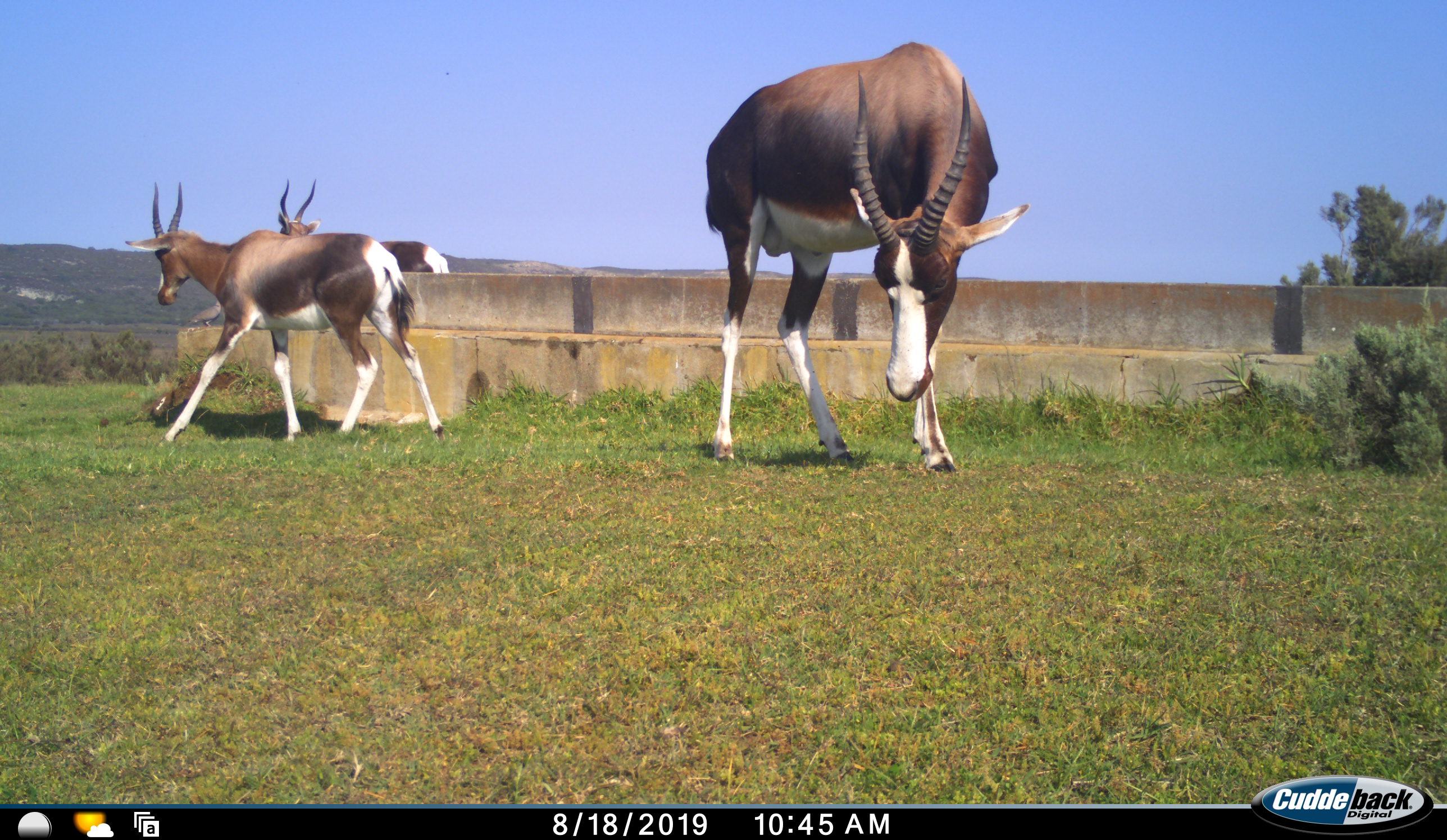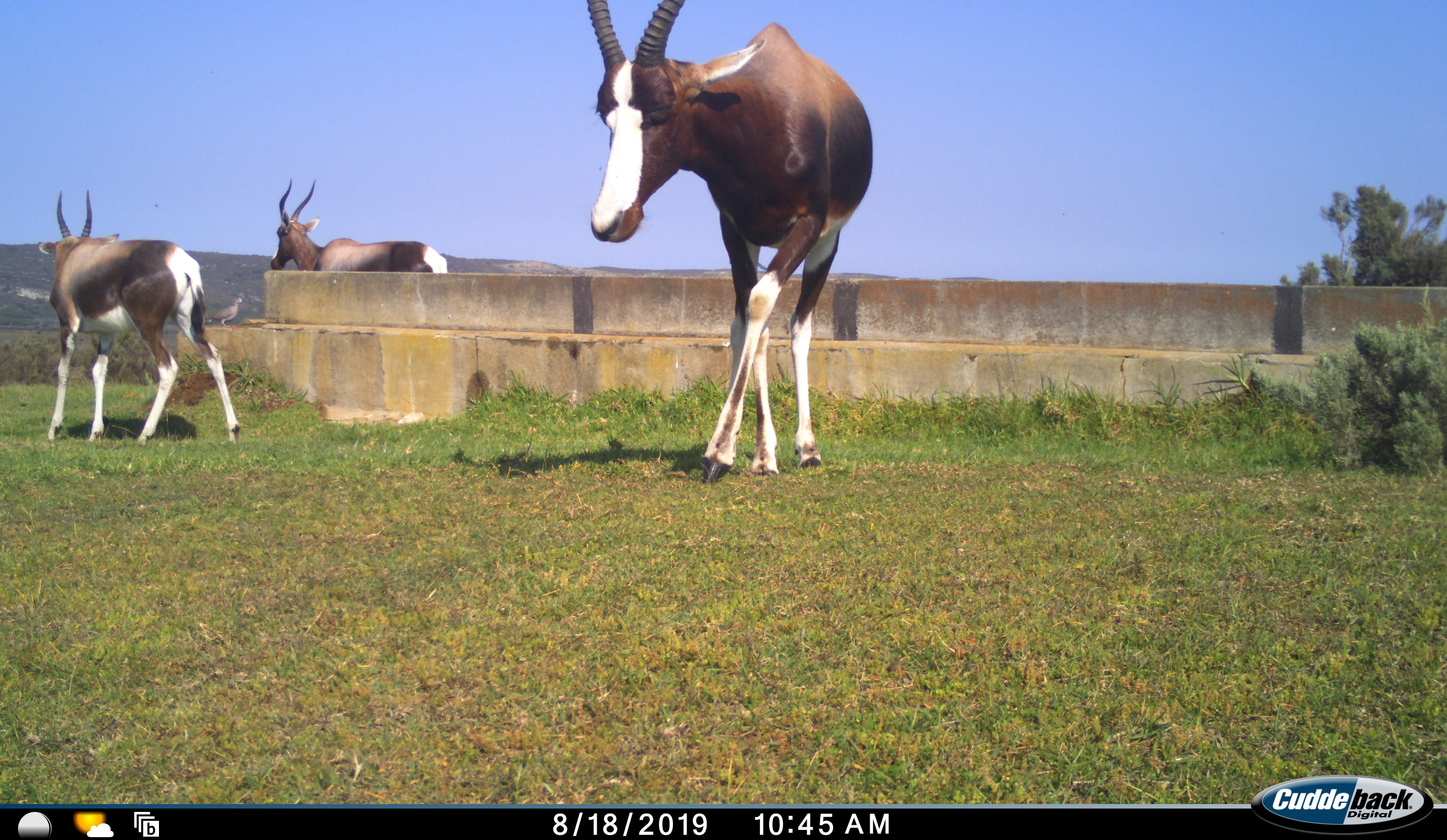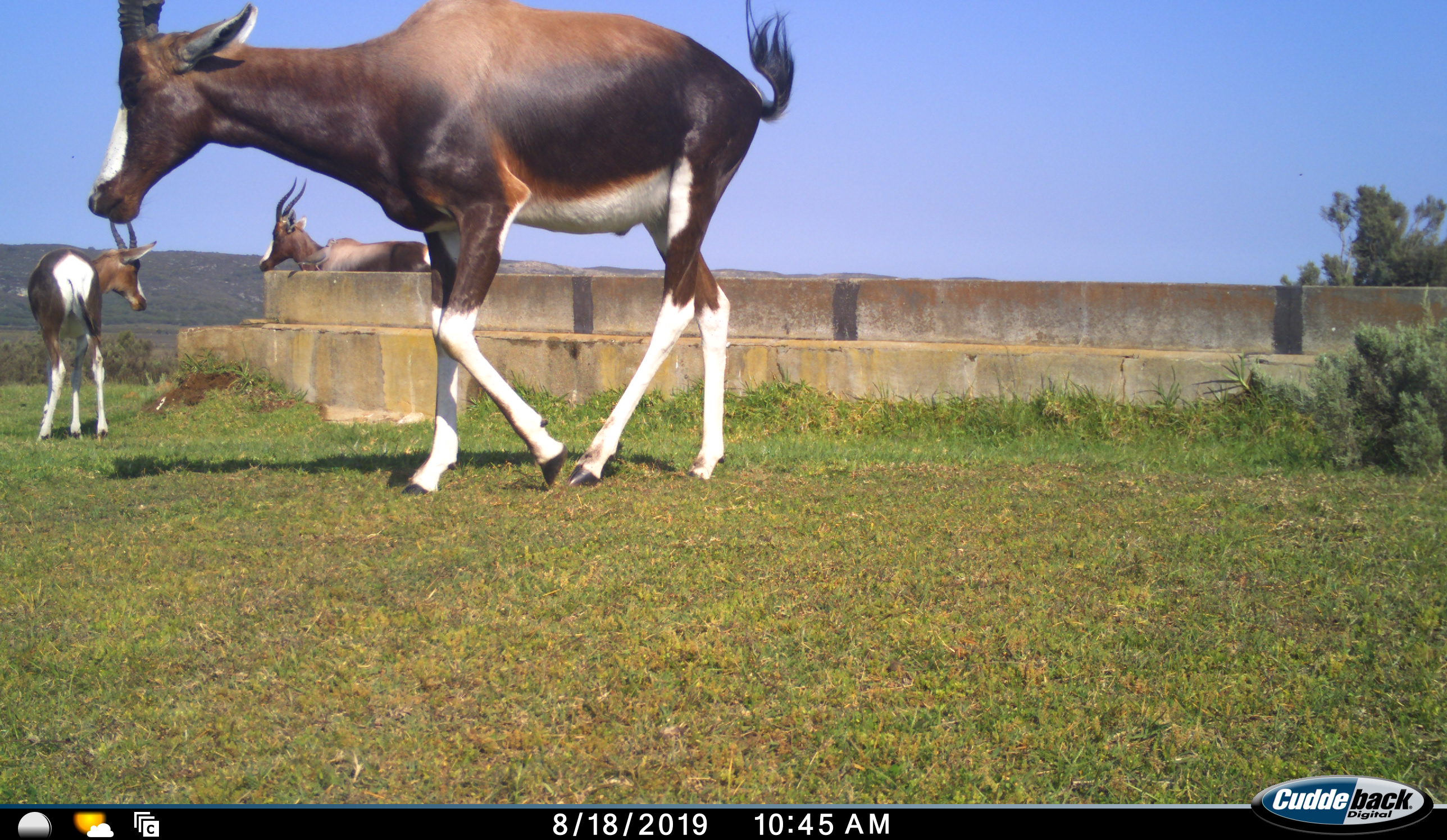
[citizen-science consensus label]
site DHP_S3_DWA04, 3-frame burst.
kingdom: Animalia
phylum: Chordata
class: Mammalia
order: Artiodactyla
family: Bovidae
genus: Damaliscus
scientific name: Damaliscus pygargus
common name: bontebok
Bontebok (Damaliscus pygargus), count 3. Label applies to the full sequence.